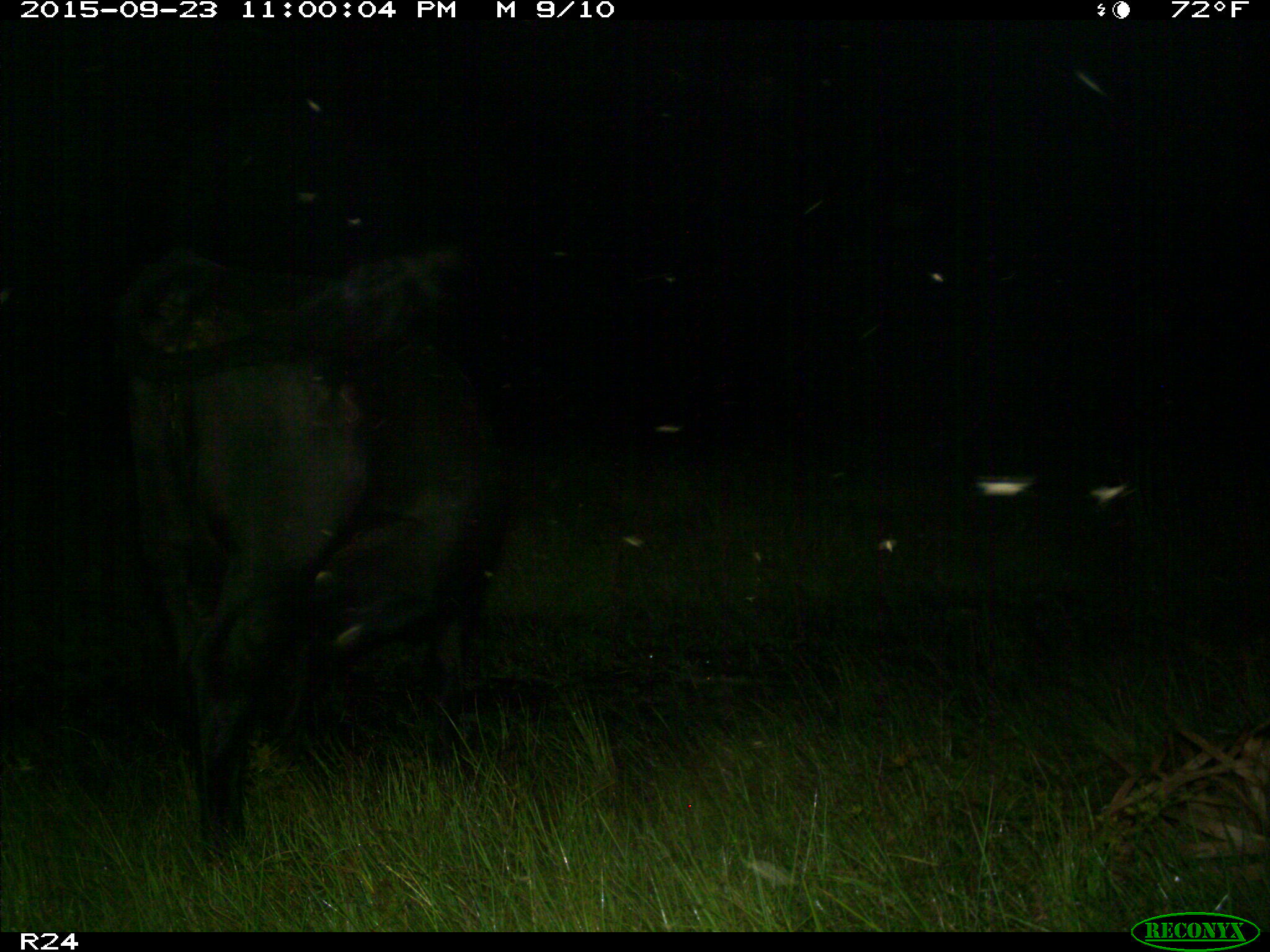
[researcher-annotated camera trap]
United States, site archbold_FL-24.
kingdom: Animalia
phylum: Chordata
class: Mammalia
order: Artiodactyla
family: Bovidae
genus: Bos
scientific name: Bos taurus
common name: domestic cow